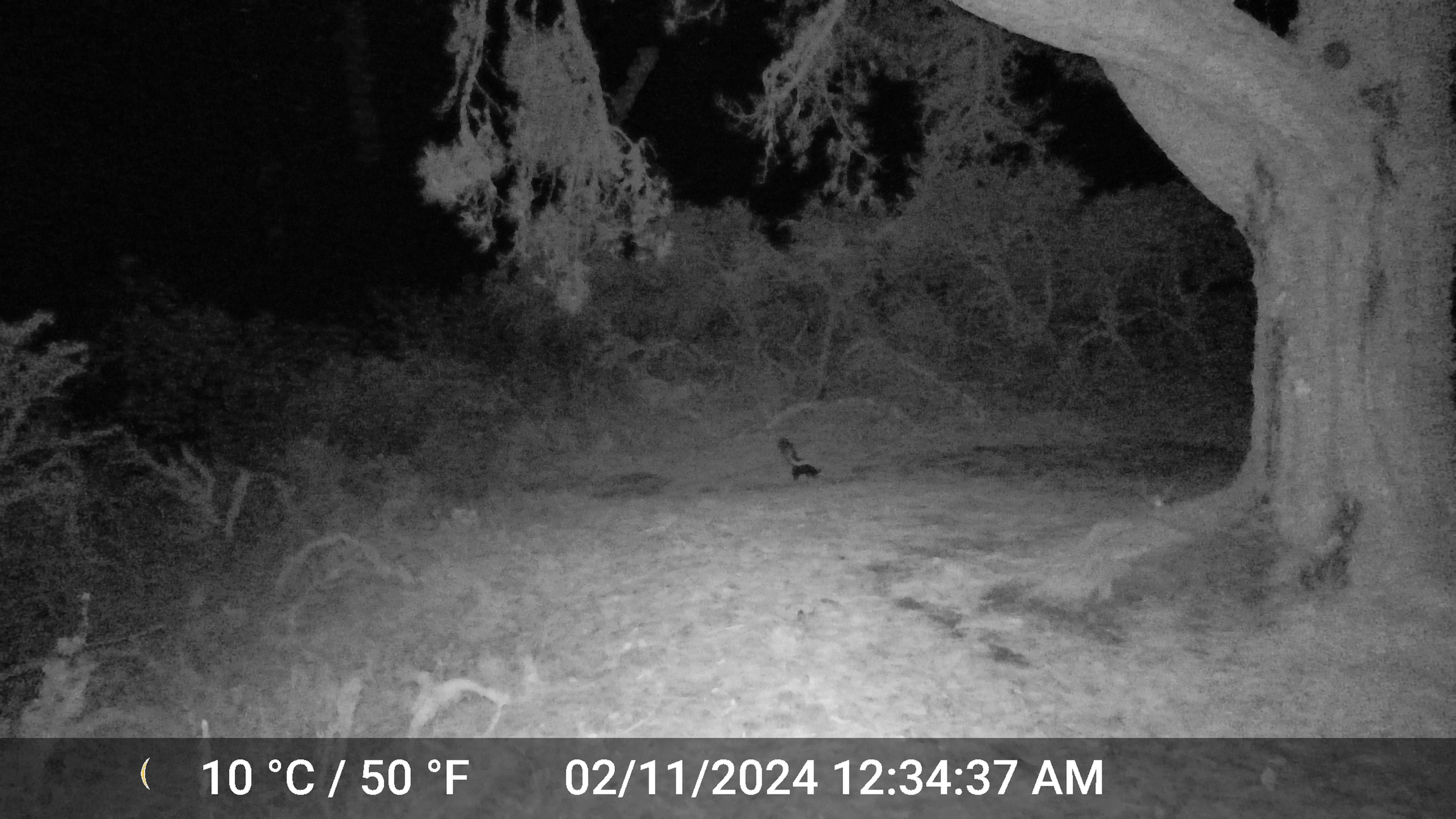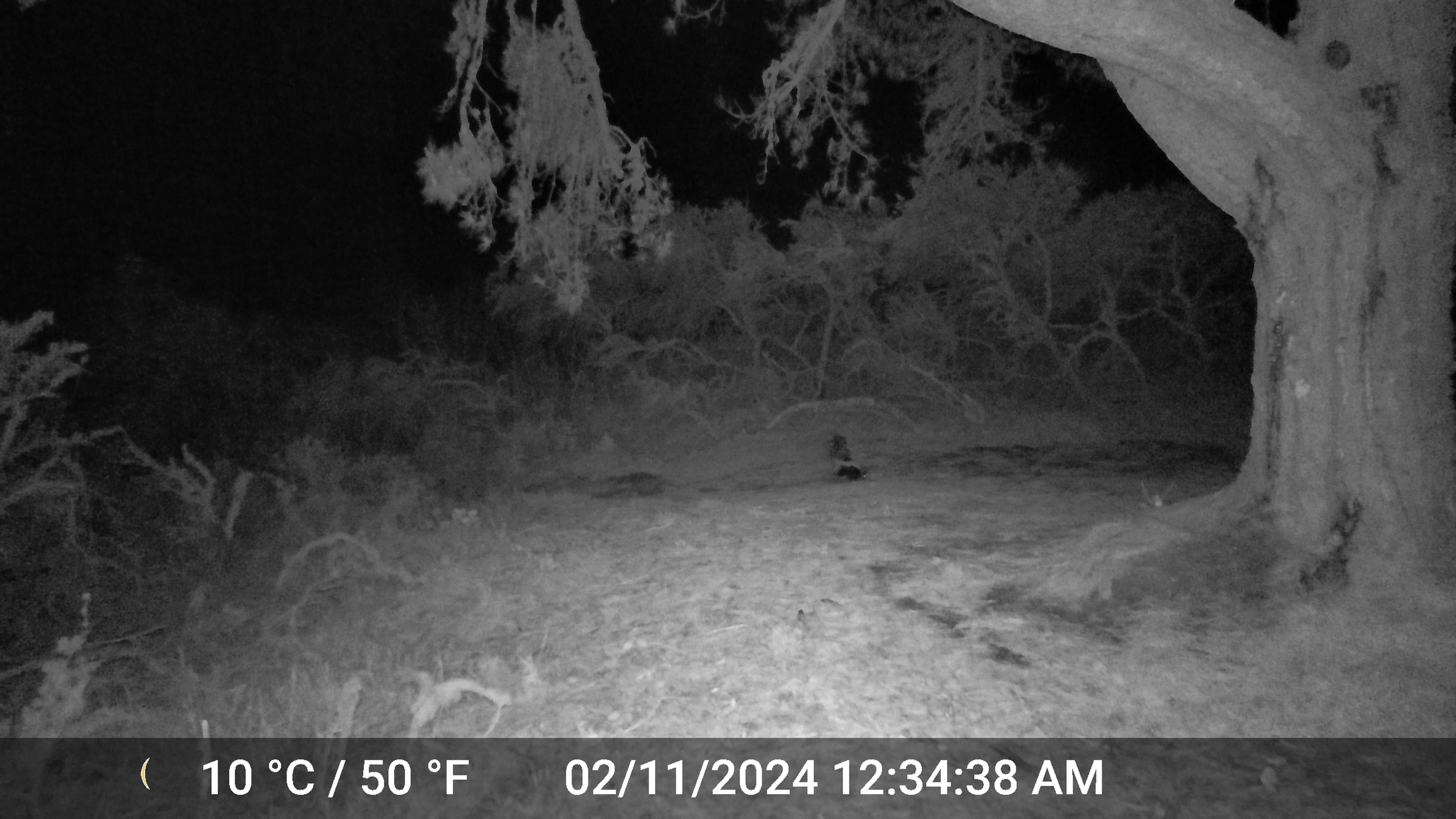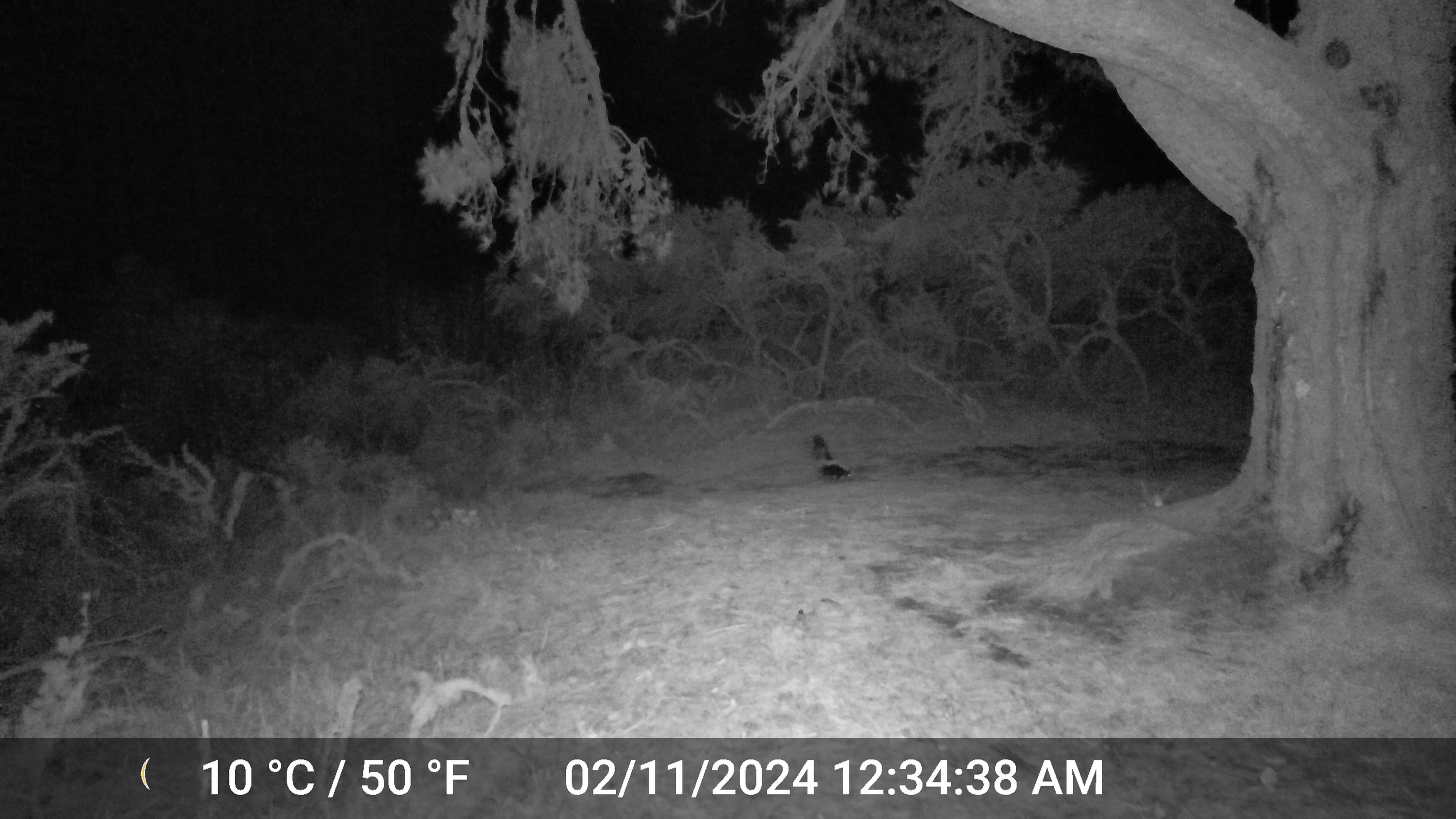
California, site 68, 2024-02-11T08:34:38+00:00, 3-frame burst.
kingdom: Animalia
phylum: Chordata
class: Mammalia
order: Carnivora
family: Mephitidae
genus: Mephitis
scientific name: Mephitis mephitis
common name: striped skunk